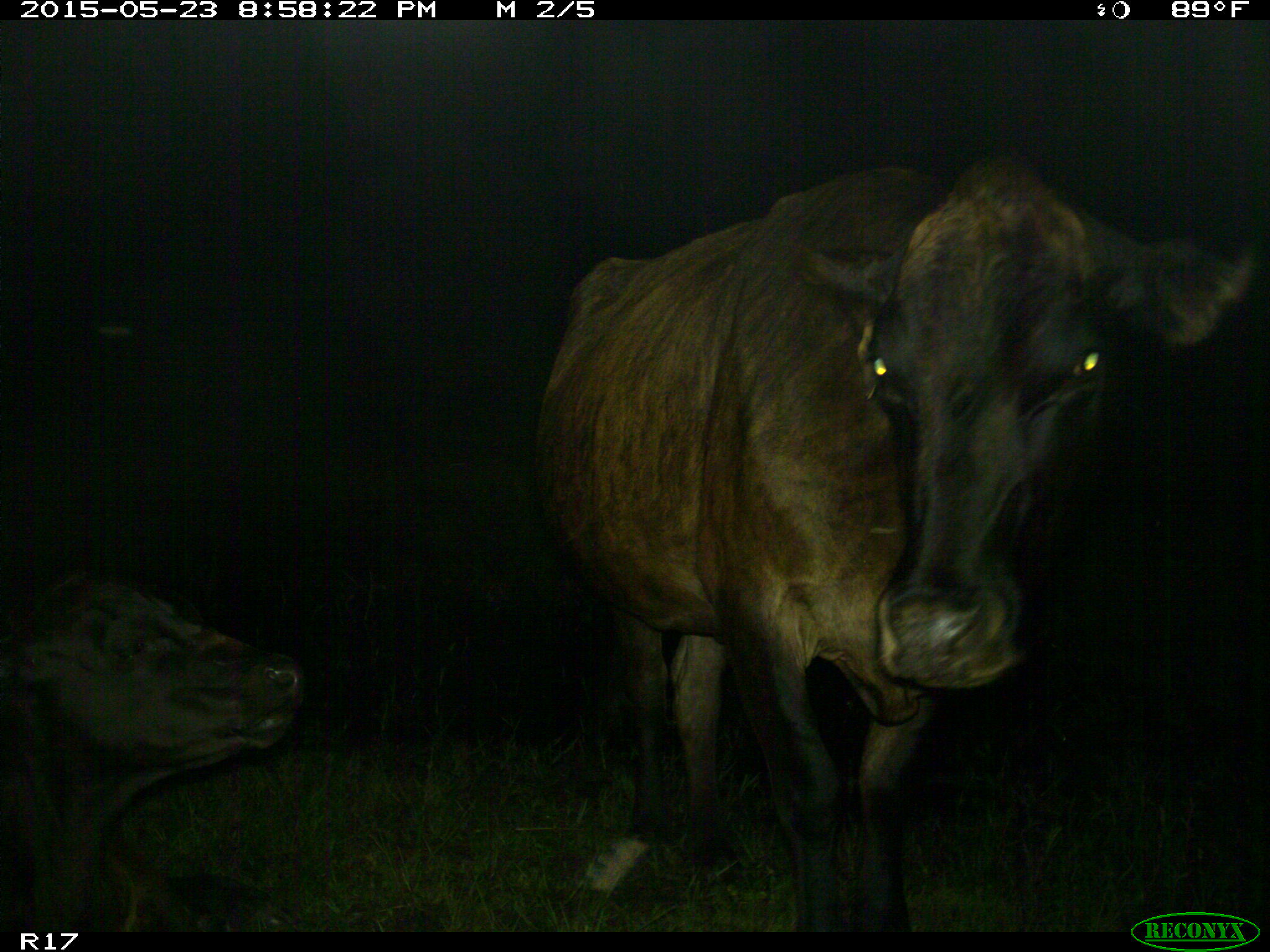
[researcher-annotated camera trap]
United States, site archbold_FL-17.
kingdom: Animalia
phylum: Chordata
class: Mammalia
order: Artiodactyla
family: Bovidae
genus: Bos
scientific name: Bos taurus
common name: domestic cow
Bos taurus (domestic cow).